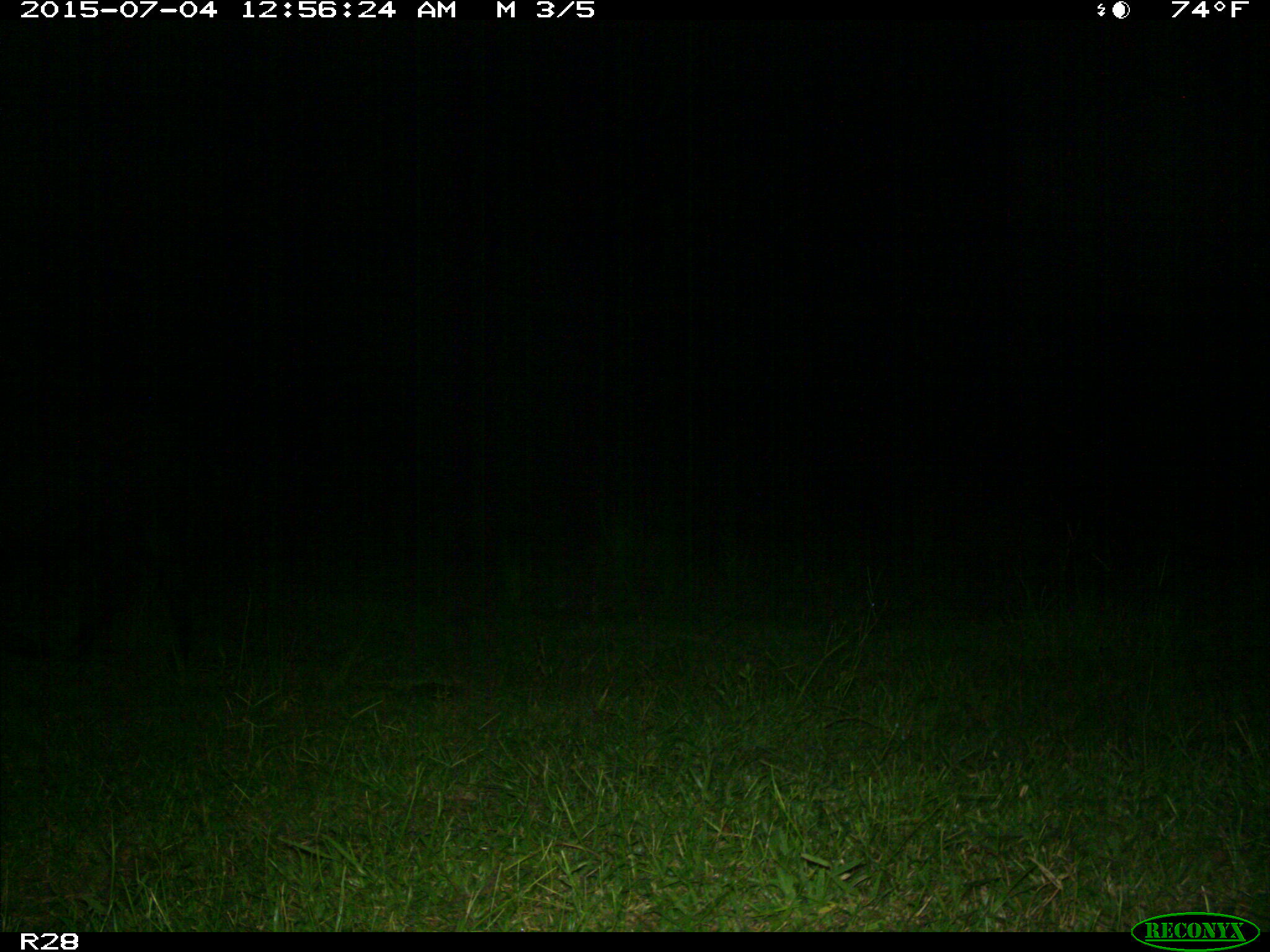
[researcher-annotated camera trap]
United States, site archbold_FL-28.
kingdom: Animalia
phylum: Chordata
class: Mammalia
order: Artiodactyla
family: Bovidae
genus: Bos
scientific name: Bos taurus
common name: domestic cow